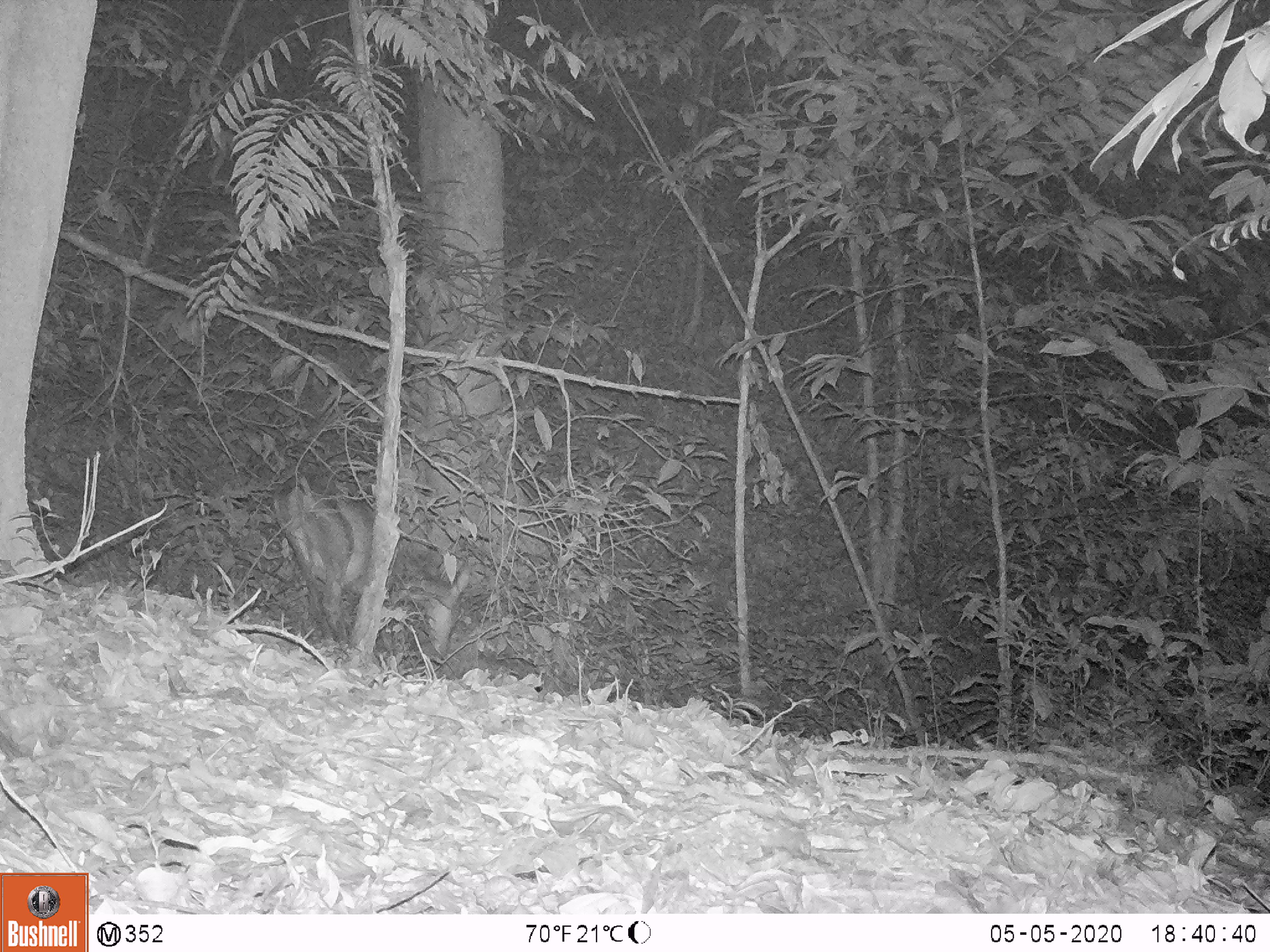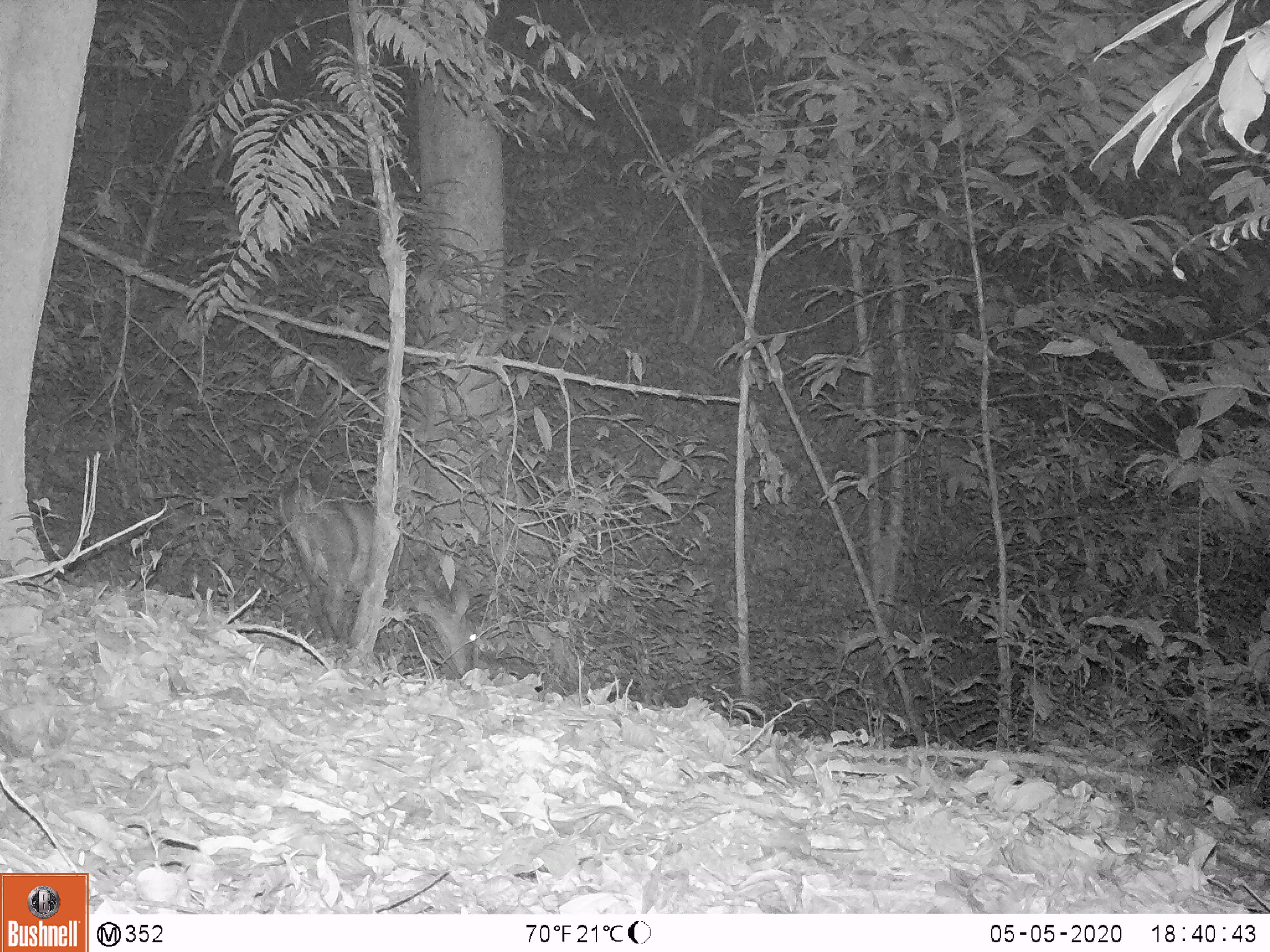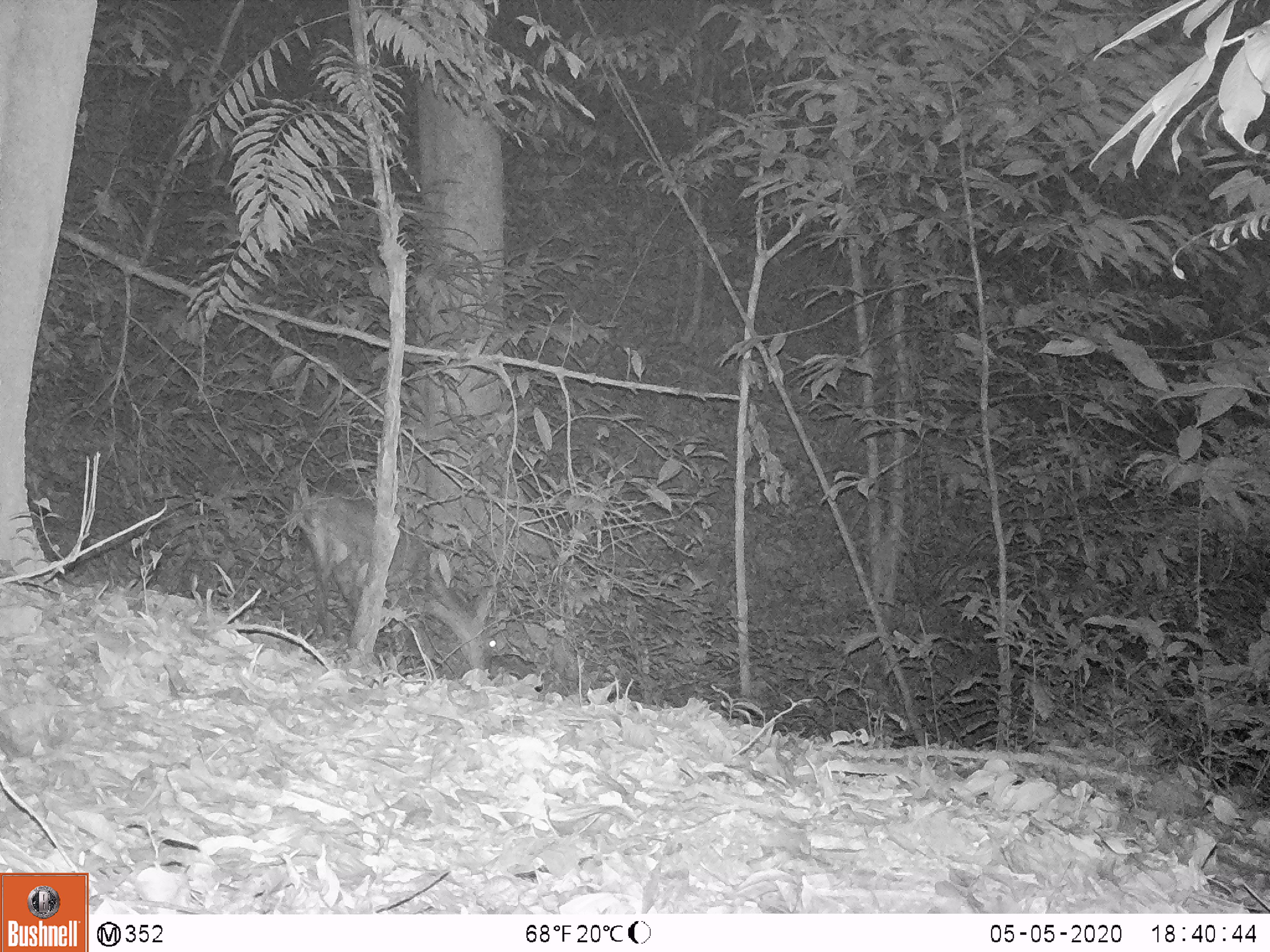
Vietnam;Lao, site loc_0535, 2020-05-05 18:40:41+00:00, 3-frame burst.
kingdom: Animalia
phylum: Chordata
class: Mammalia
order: Artiodactyla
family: Cervidae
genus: Muntiacus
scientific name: Muntiacus vuquangensis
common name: large-antlered muntjac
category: large antlered muntjac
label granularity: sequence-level